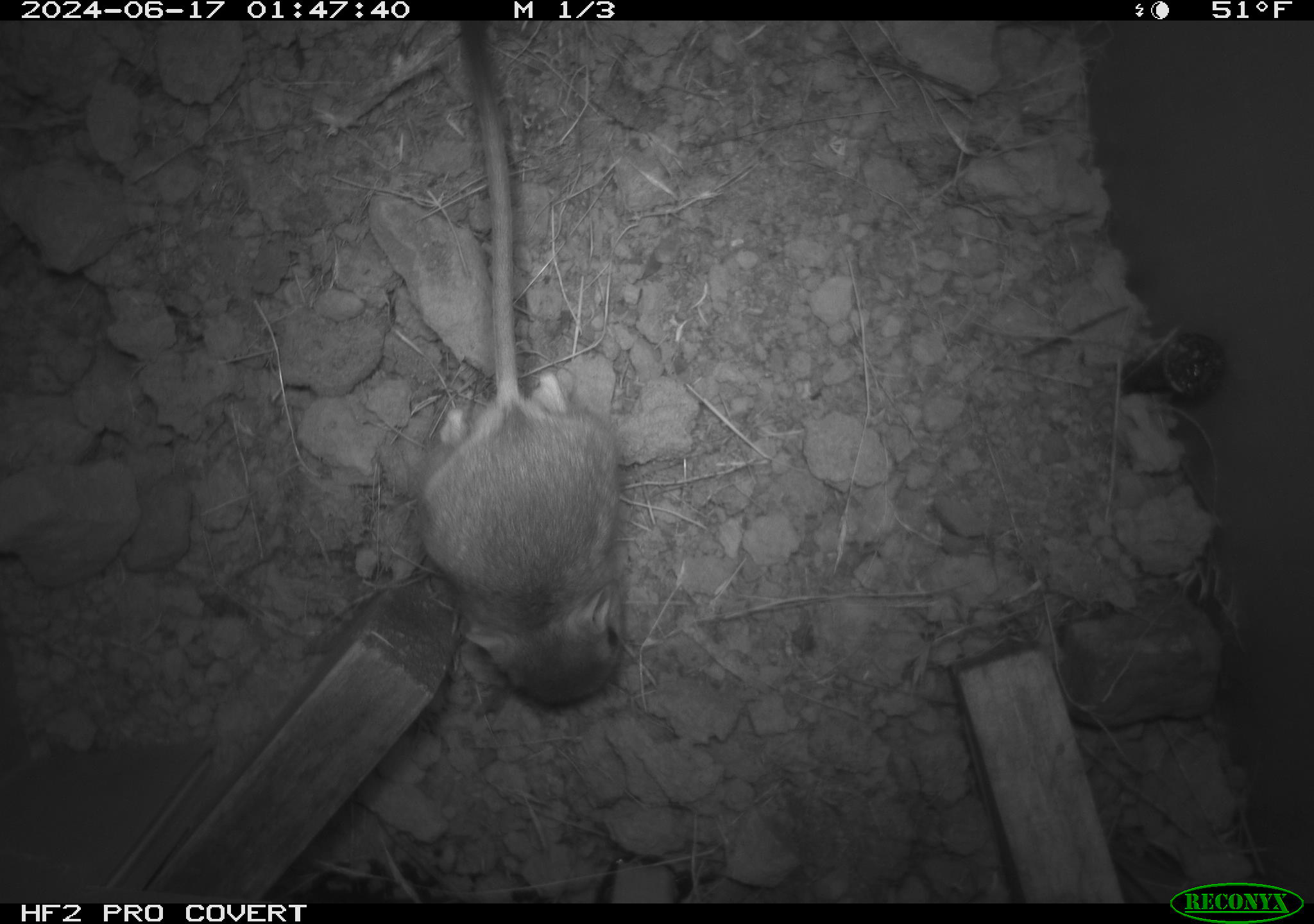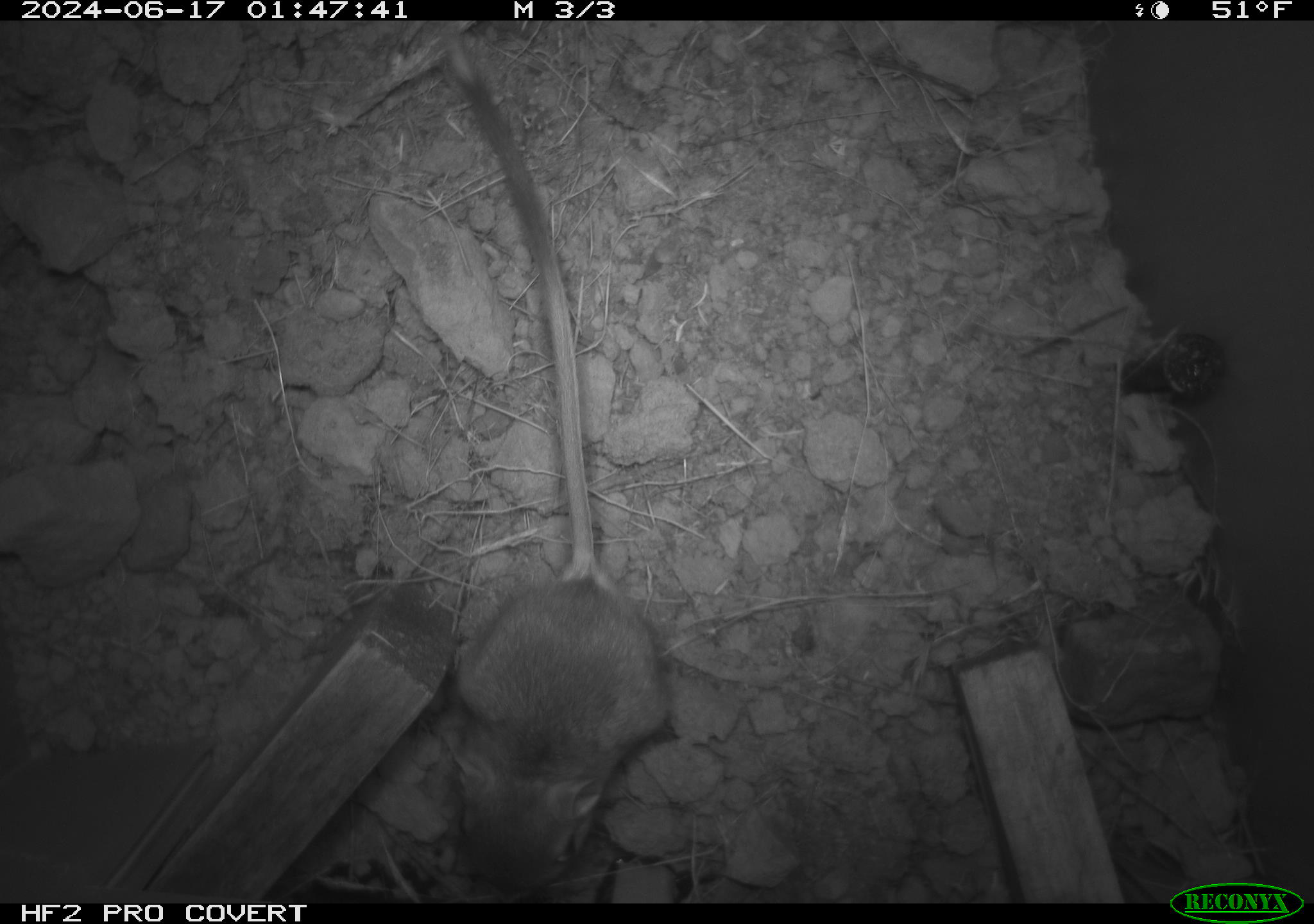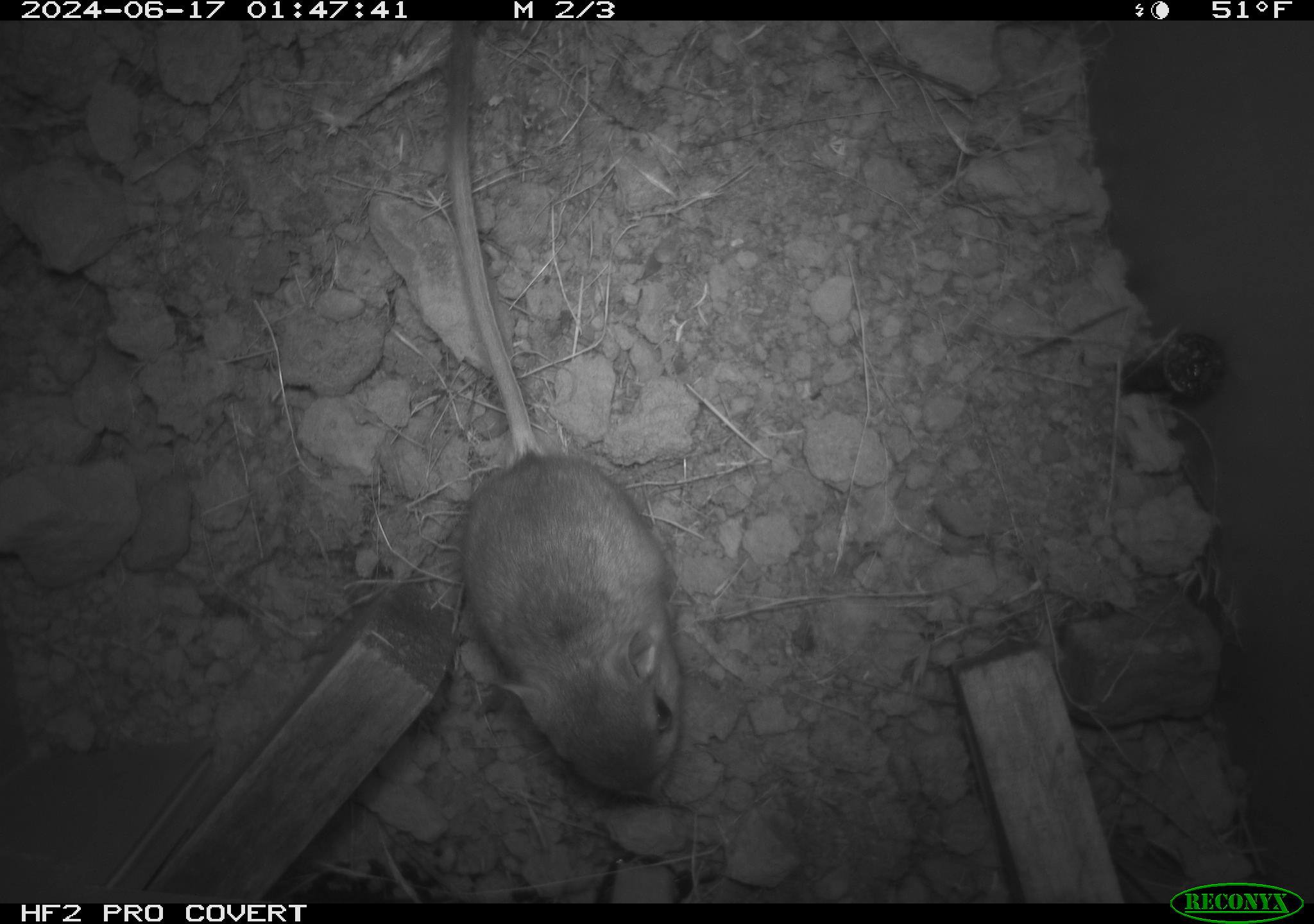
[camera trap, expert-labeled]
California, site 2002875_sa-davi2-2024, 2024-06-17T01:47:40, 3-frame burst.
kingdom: Animalia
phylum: Chordata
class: Mammalia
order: Rodentia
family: Heteromyidae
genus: Dipodomys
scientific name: Dipodomys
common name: kangaroo rats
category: dipodomys species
Dipodomys species (kangaroo rats) (Dipodomys).